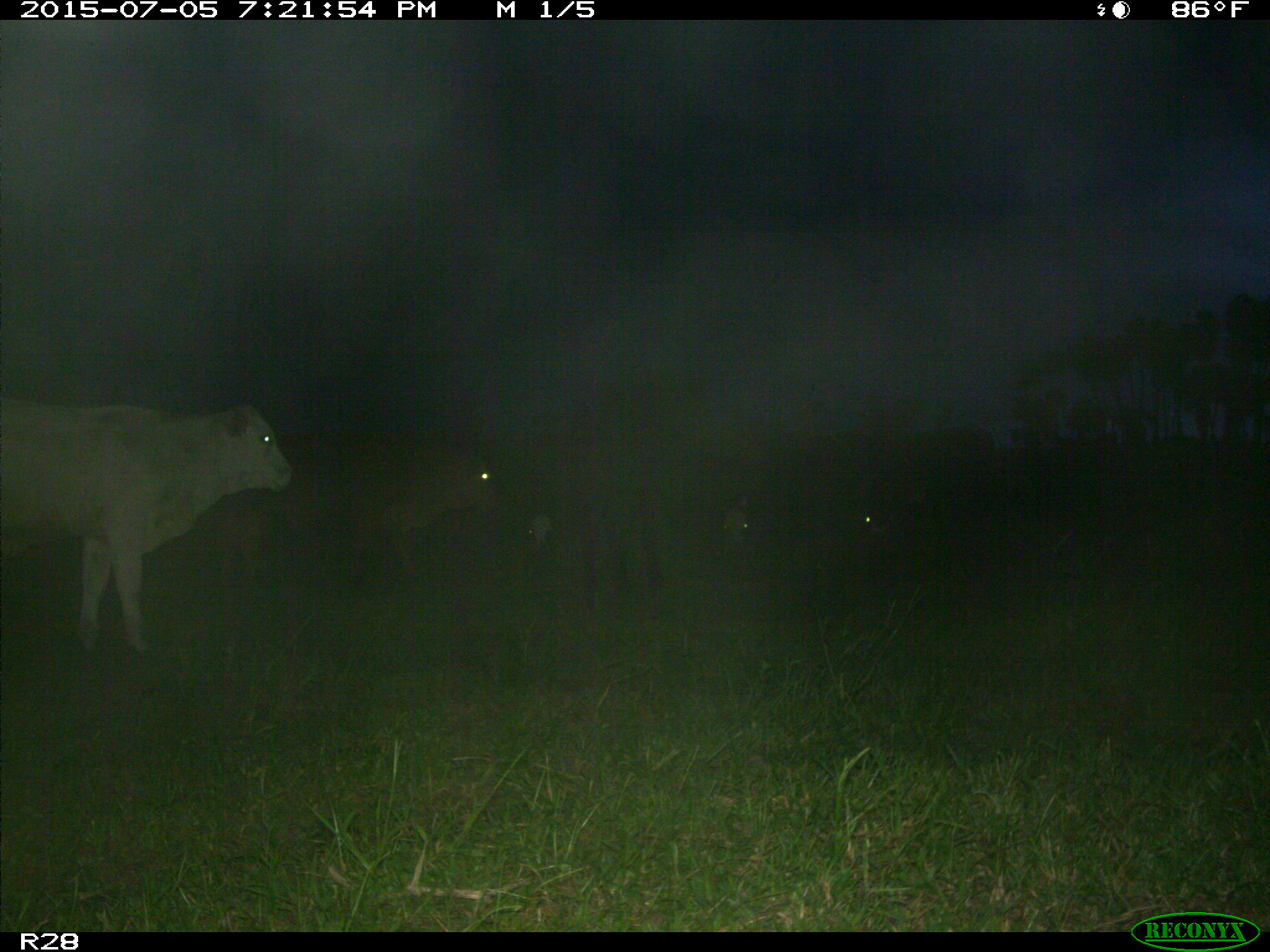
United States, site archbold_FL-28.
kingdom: Animalia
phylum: Chordata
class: Mammalia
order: Artiodactyla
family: Bovidae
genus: Bos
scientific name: Bos taurus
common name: domestic cow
Bos taurus (domestic cow).